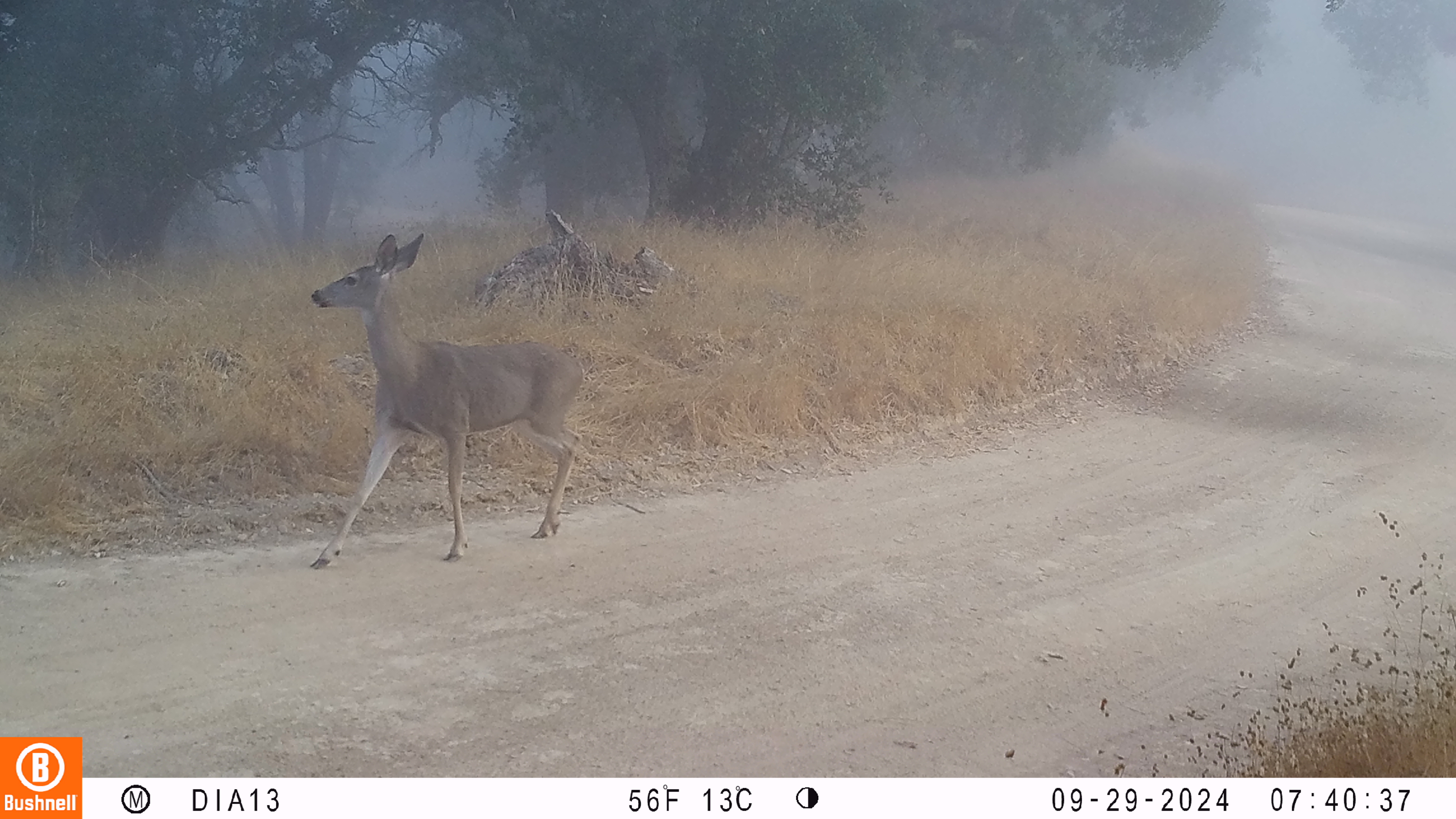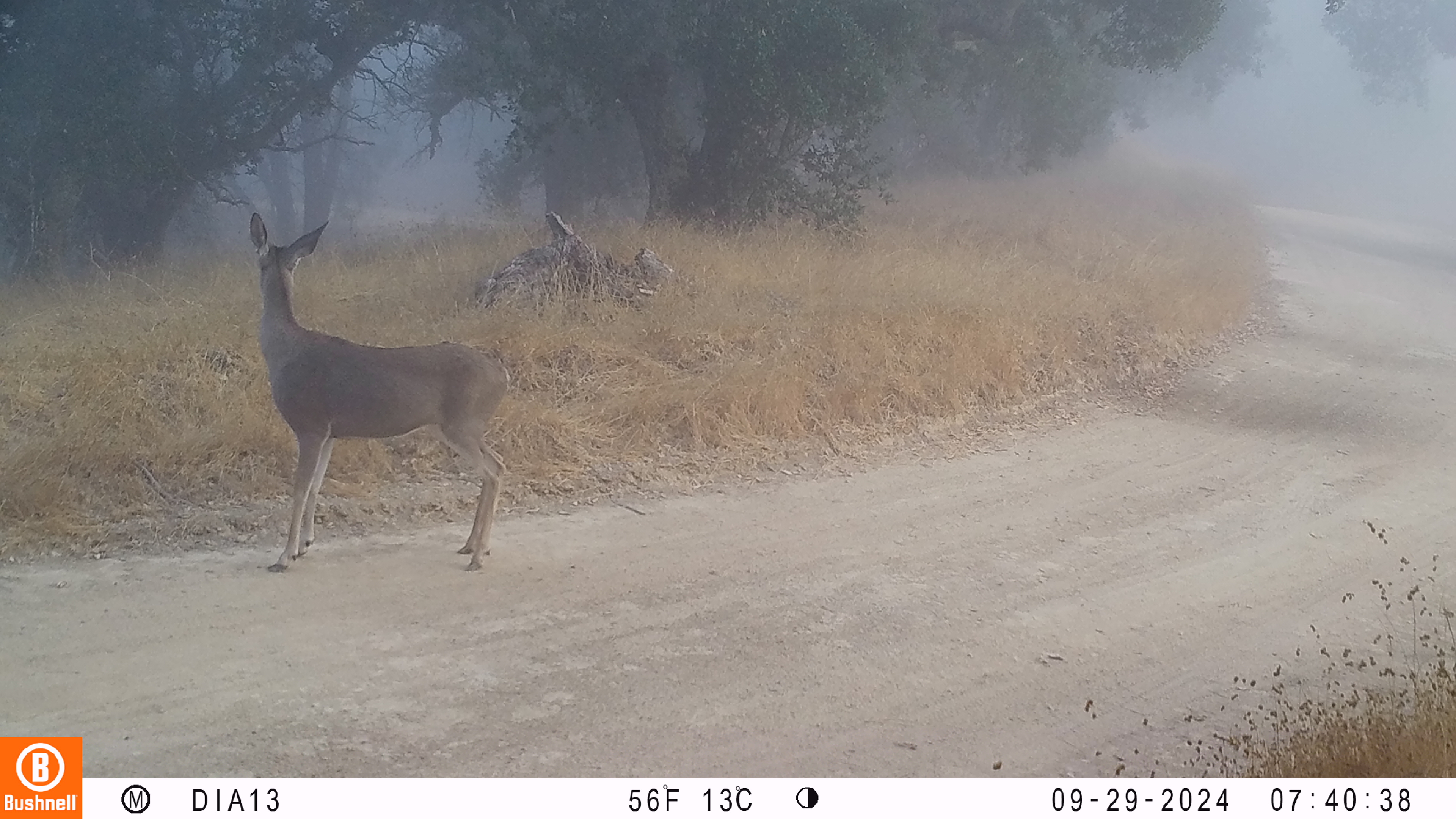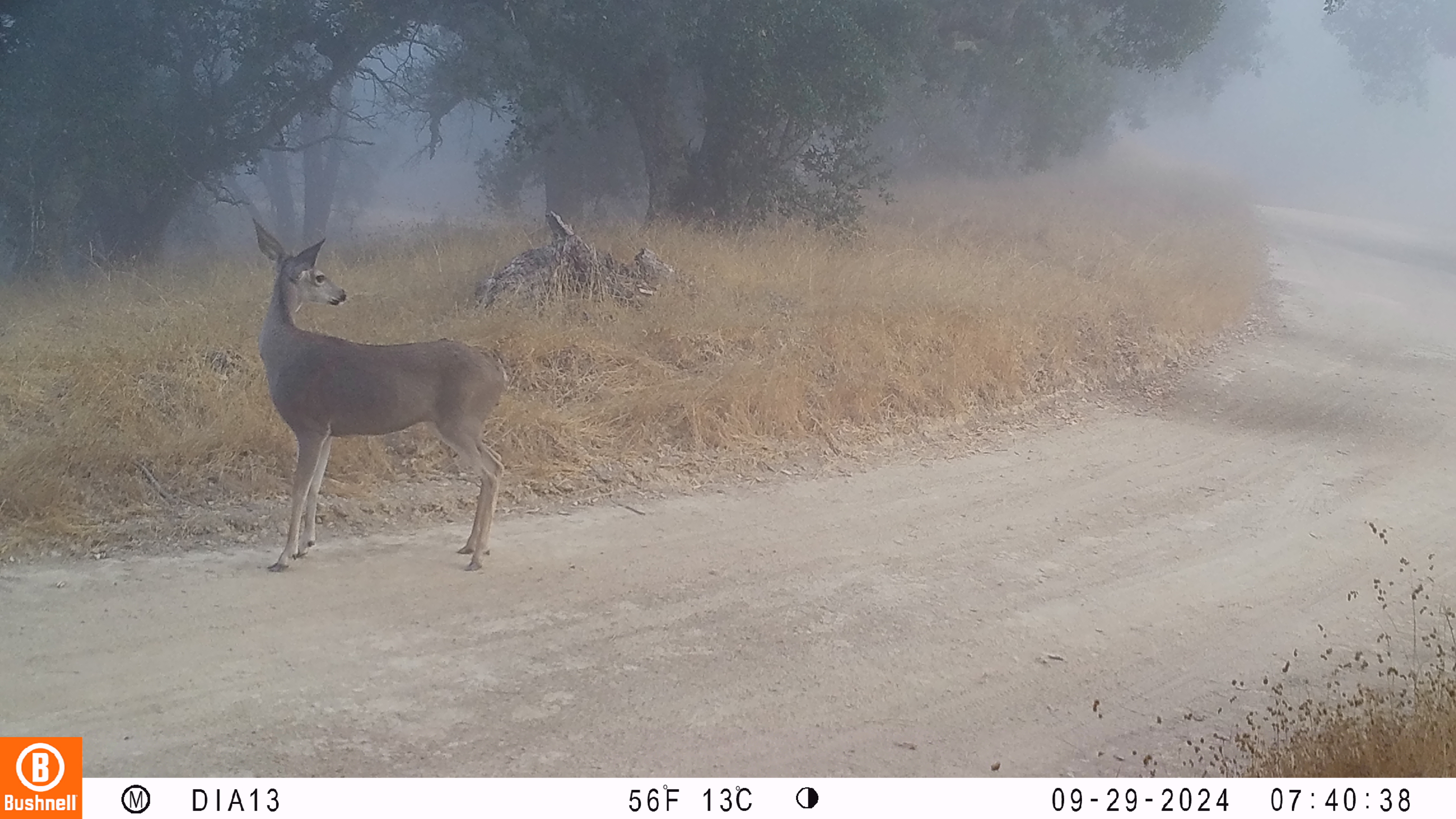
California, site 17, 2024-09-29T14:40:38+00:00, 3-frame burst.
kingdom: Animalia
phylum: Chordata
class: Mammalia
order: Artiodactyla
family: Cervidae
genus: Odocoileus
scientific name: Odocoileus hemionus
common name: mule deer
Mule deer (Odocoileus hemionus).